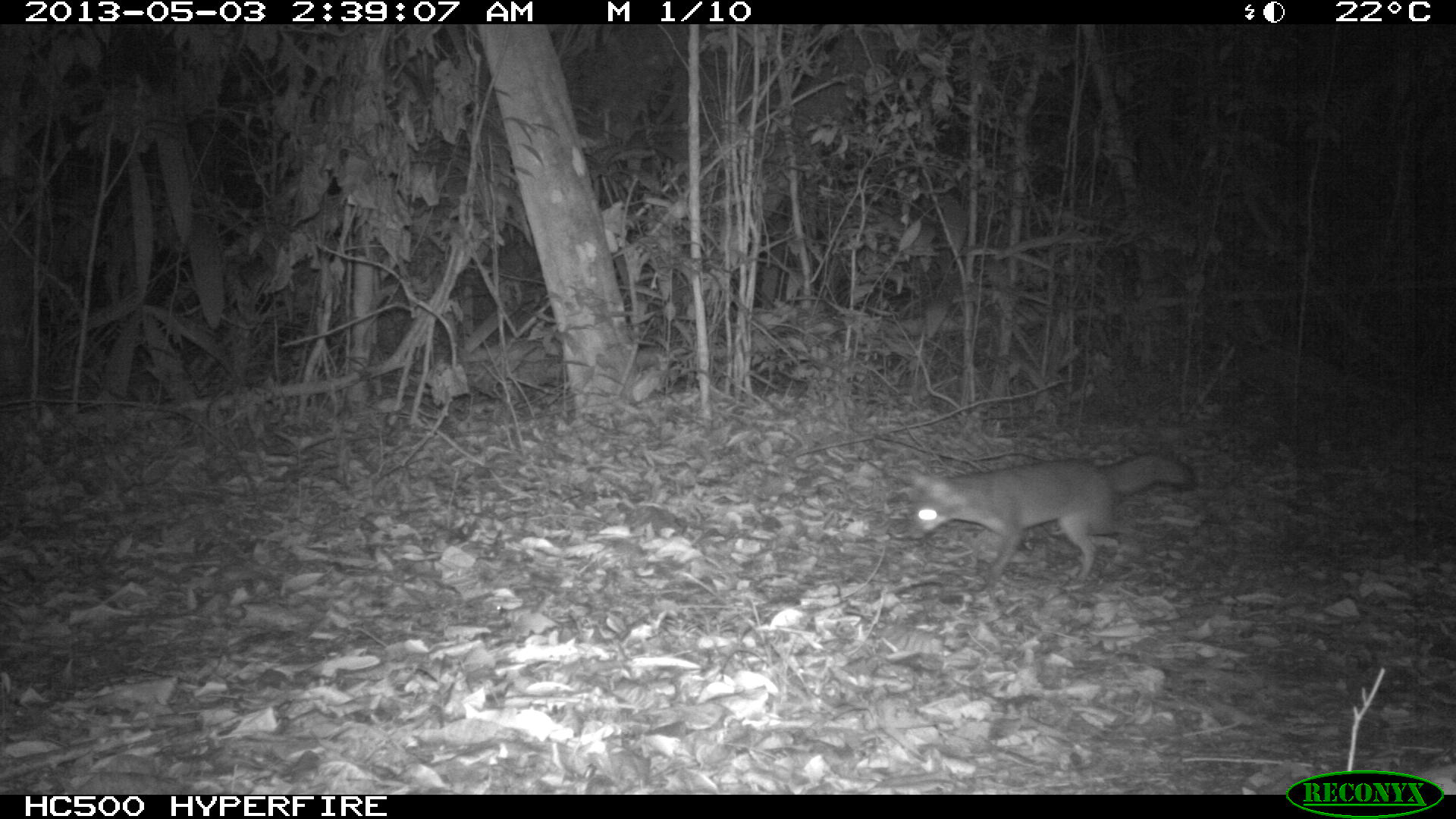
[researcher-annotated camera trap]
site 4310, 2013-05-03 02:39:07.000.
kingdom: Animalia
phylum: Chordata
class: Mammalia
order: Carnivora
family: Canidae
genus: Urocyon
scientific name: Urocyon cinereoargenteus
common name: gray fox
Urocyon cinereoargenteus (gray fox), count 1.